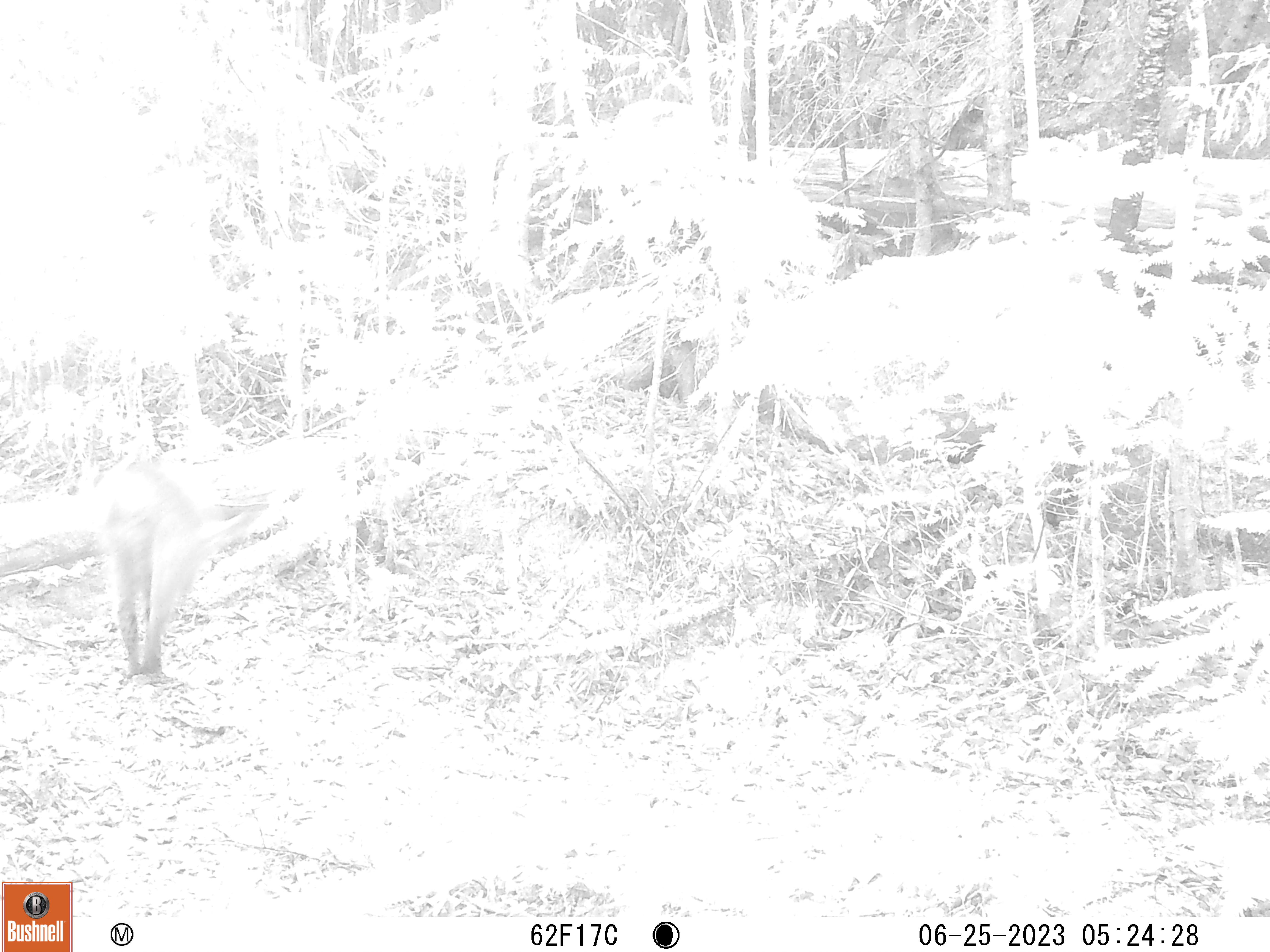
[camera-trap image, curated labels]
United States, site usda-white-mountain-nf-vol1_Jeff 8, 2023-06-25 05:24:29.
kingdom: Animalia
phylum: Chordata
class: Mammalia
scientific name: Mammalia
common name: mammal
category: mammal sp.